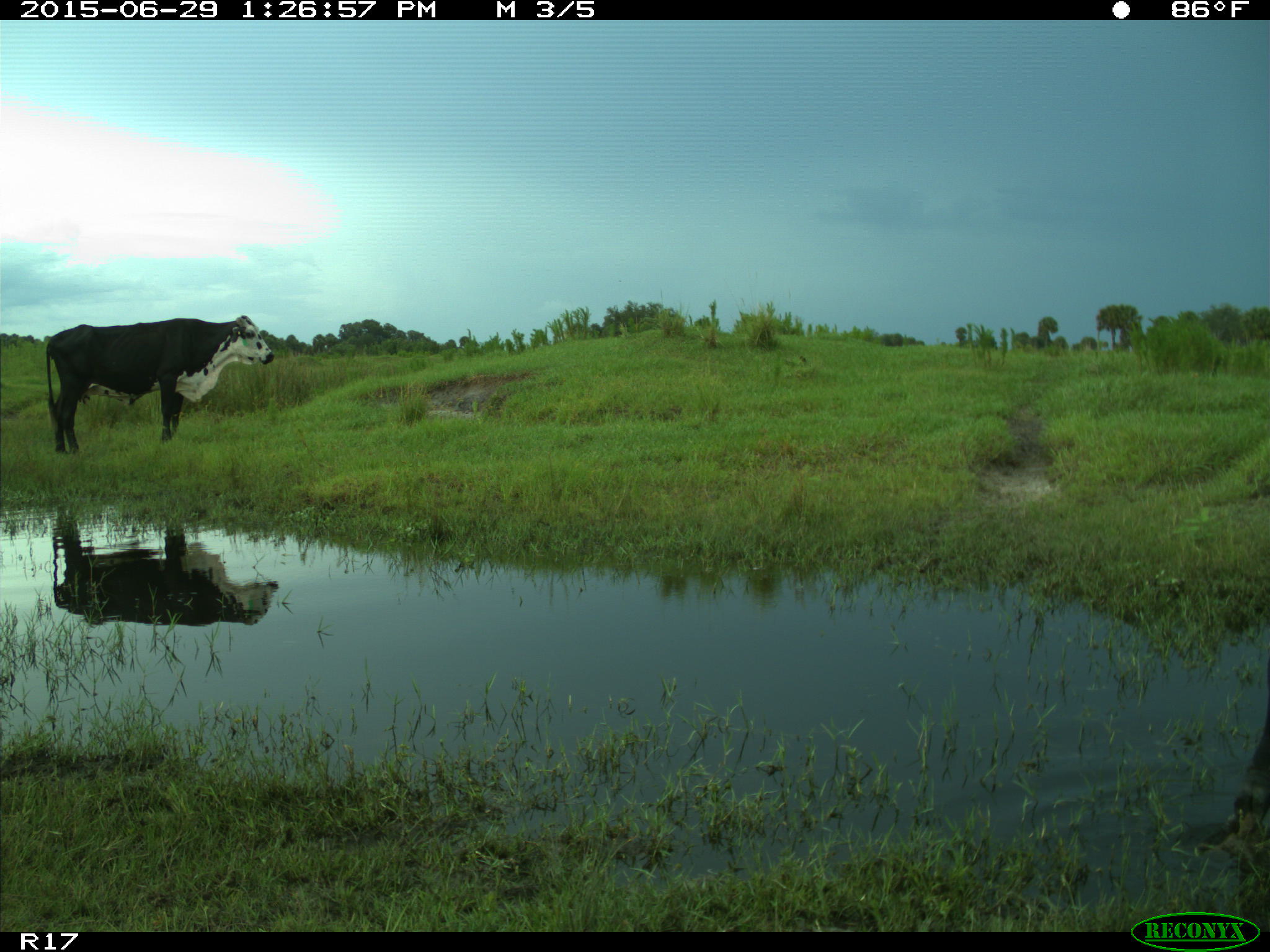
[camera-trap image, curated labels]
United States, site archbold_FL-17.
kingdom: Animalia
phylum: Chordata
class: Mammalia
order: Artiodactyla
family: Bovidae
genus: Bos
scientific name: Bos taurus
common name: domestic cow